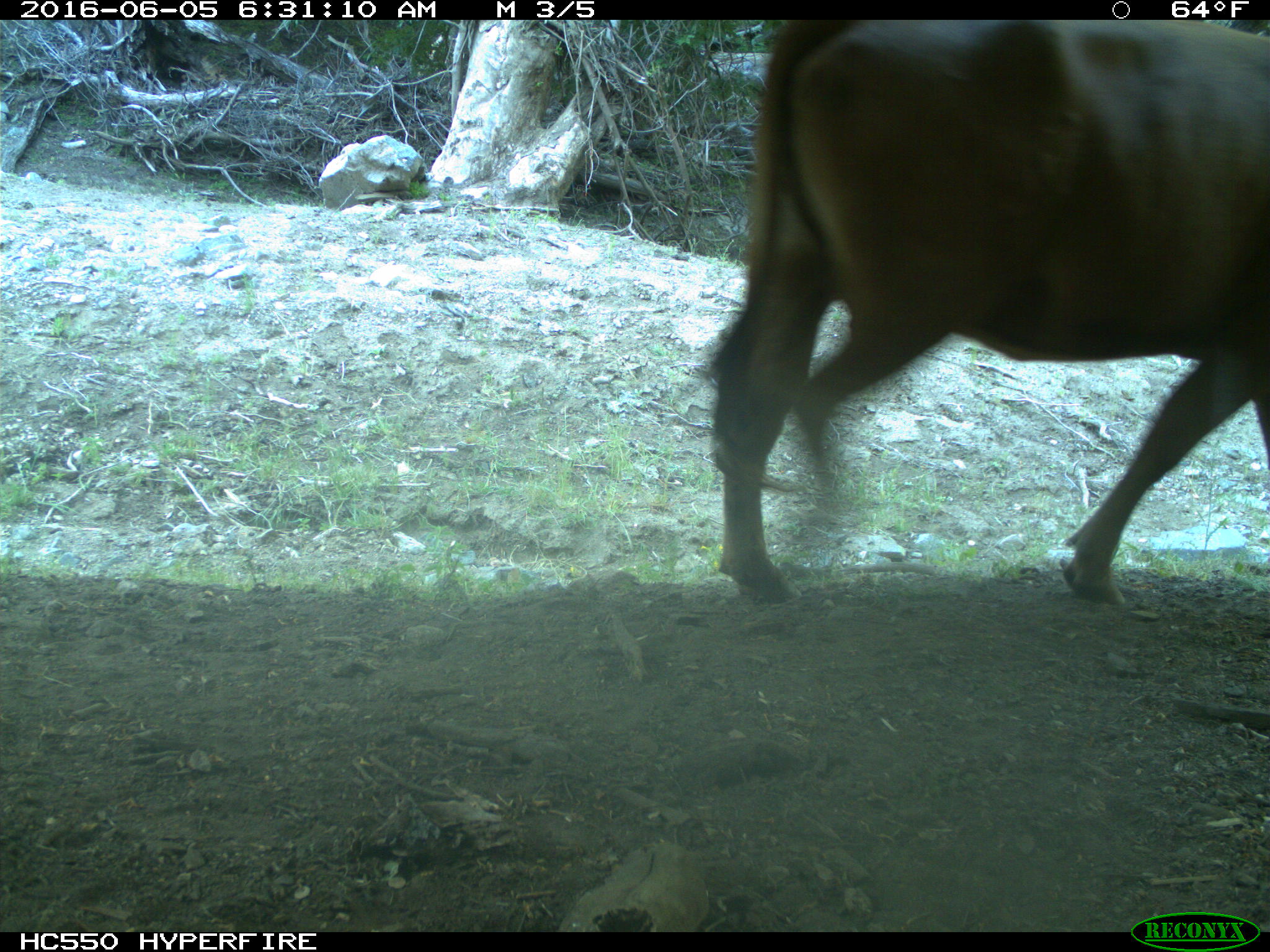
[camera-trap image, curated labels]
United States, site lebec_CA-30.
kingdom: Animalia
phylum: Chordata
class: Mammalia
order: Artiodactyla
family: Bovidae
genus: Bos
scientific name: Bos taurus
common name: domestic cow